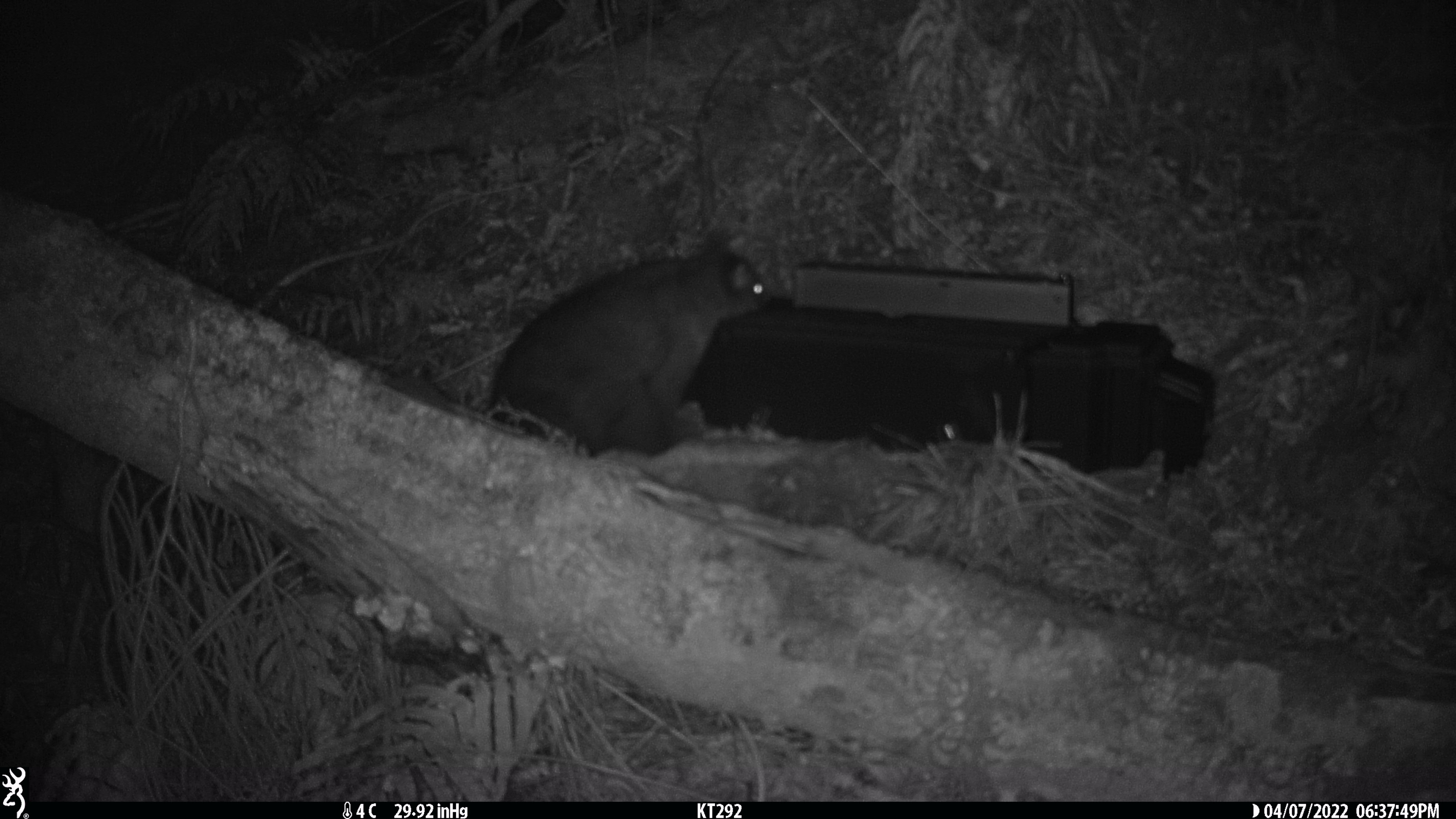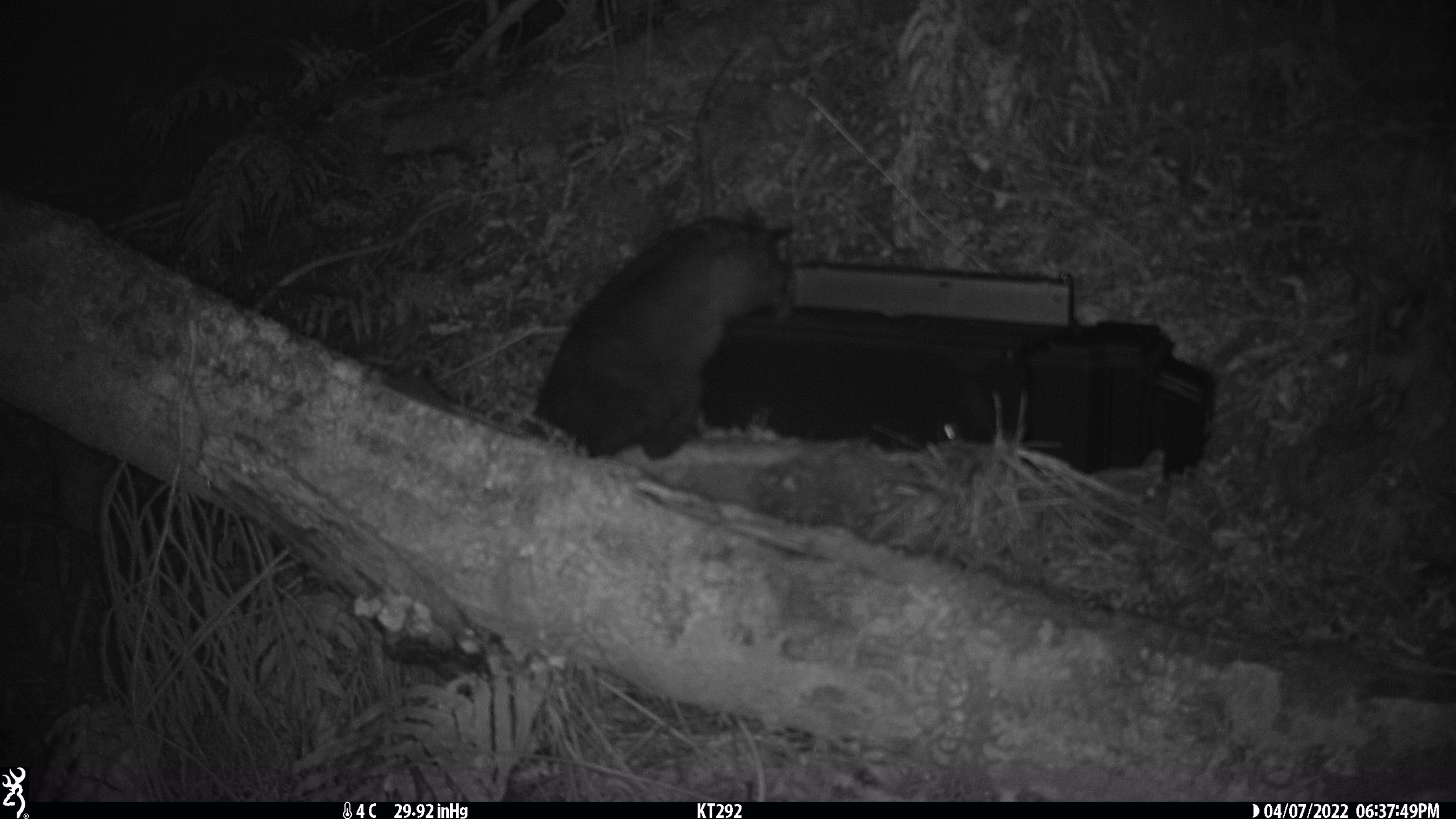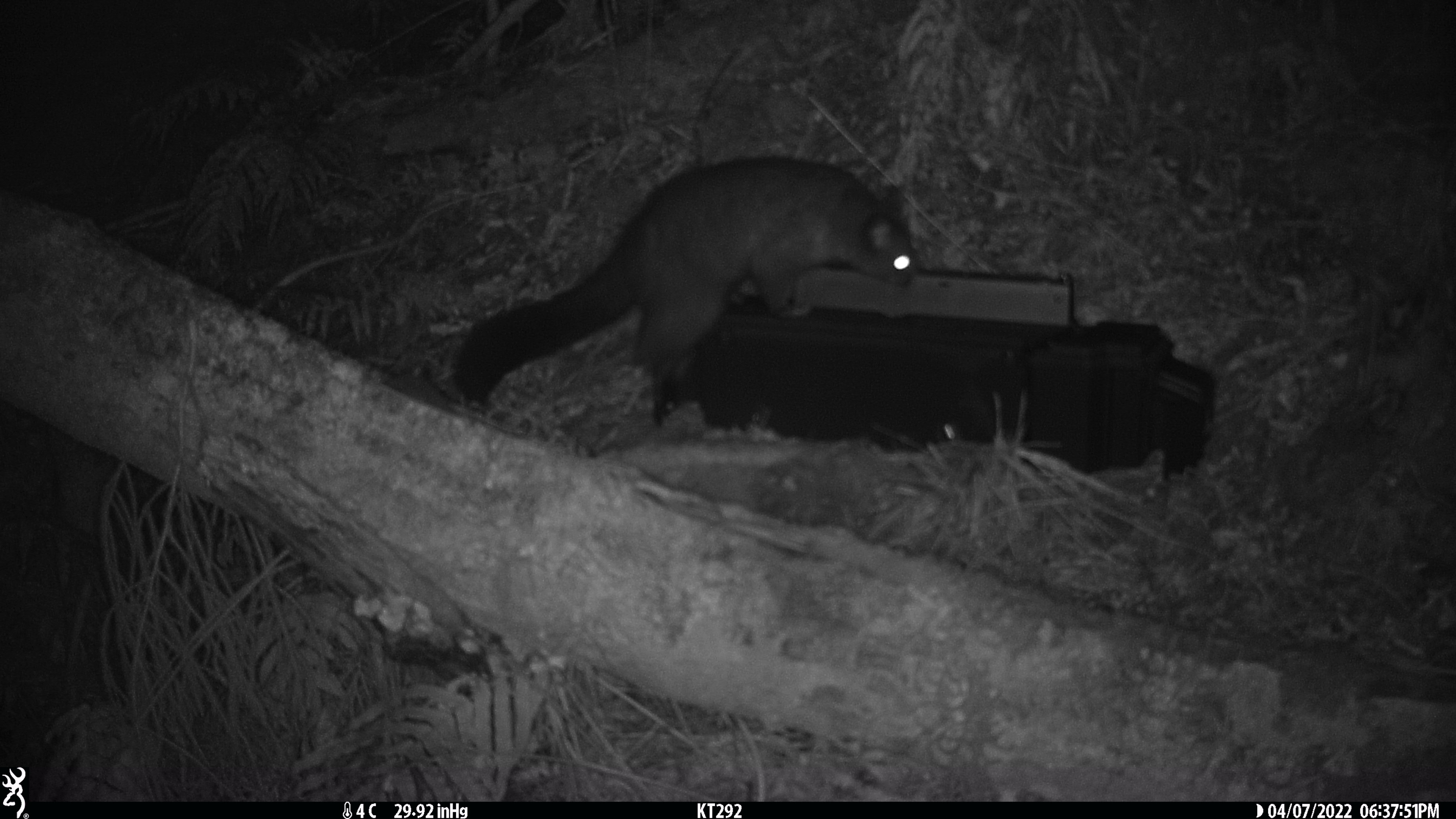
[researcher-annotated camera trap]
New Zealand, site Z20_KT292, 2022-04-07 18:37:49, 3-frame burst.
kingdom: Animalia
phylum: Chordata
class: Mammalia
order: Diprotodontia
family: Phalangeridae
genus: Trichosurus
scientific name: Trichosurus vulpecula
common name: common brushtail possum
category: possum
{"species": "possum (common brushtail possum) (Trichosurus vulpecula)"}